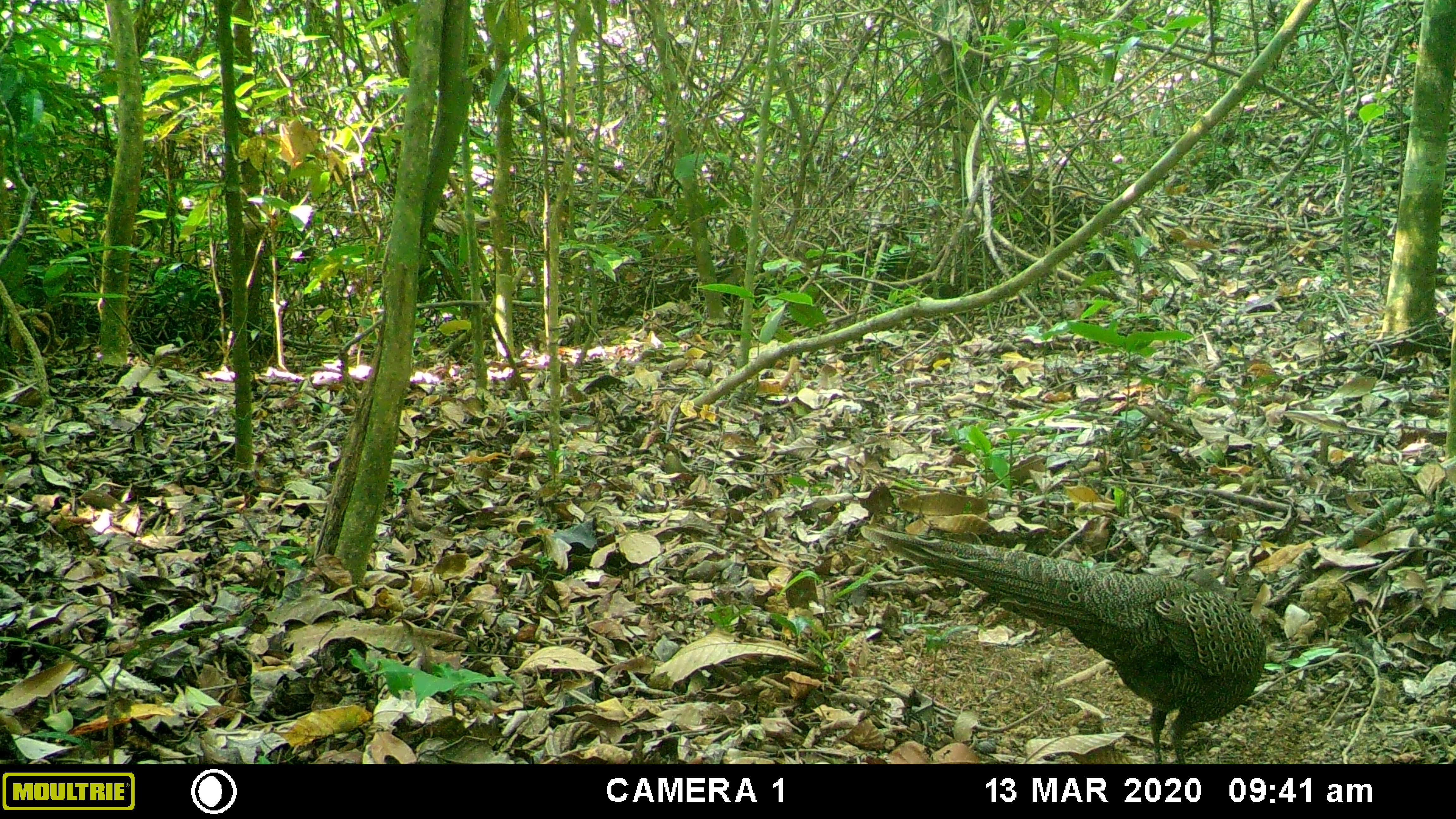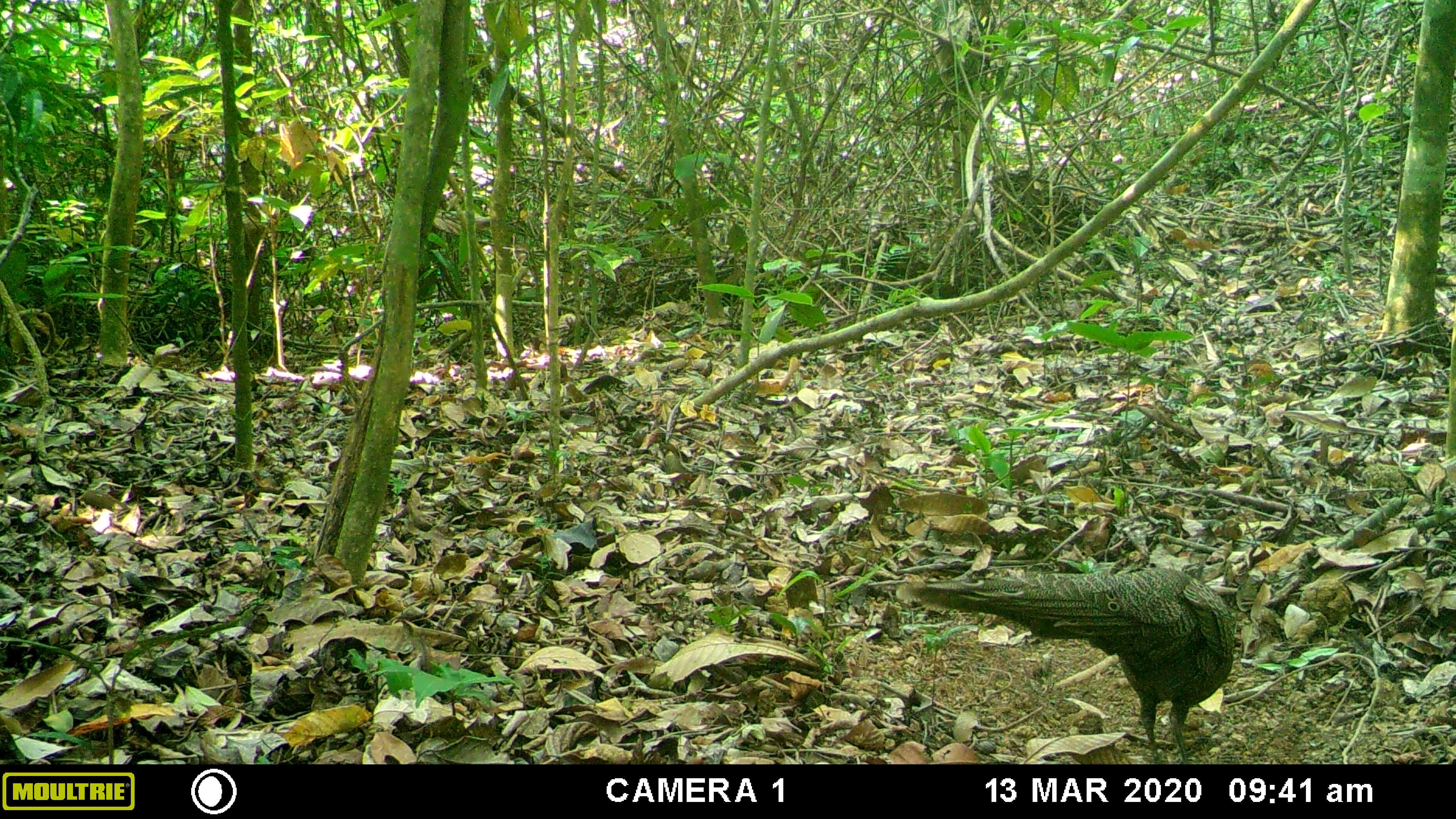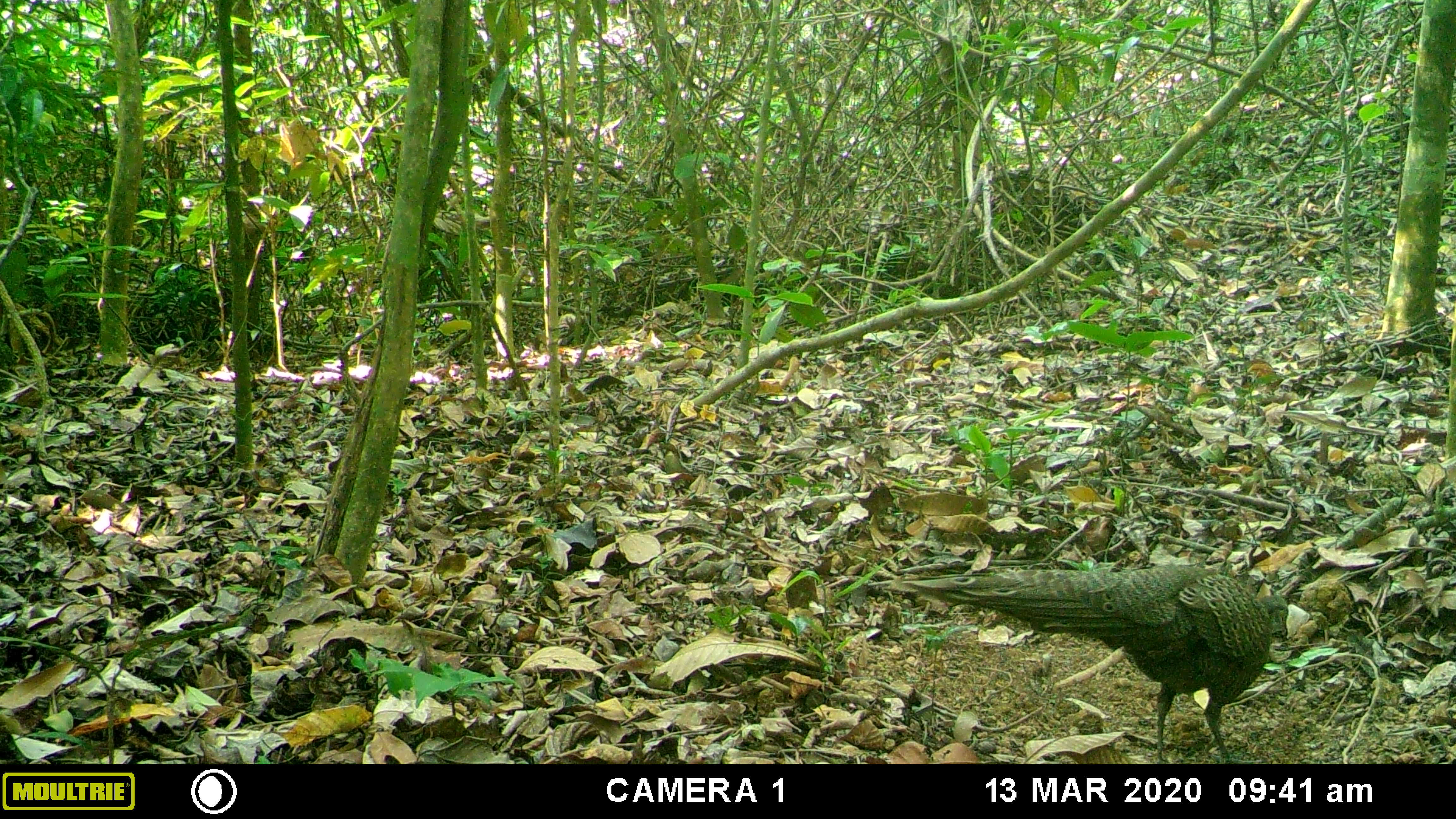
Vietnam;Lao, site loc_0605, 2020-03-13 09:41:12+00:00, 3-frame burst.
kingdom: Animalia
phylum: Chordata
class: Aves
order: Galliformes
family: Phasianidae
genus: Polyplectron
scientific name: Polyplectron bicalcaratum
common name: gray peacock-pheasant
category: grey peacock pheasant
Grey peacock pheasant (gray peacock-pheasant) (Polyplectron bicalcaratum). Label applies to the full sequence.